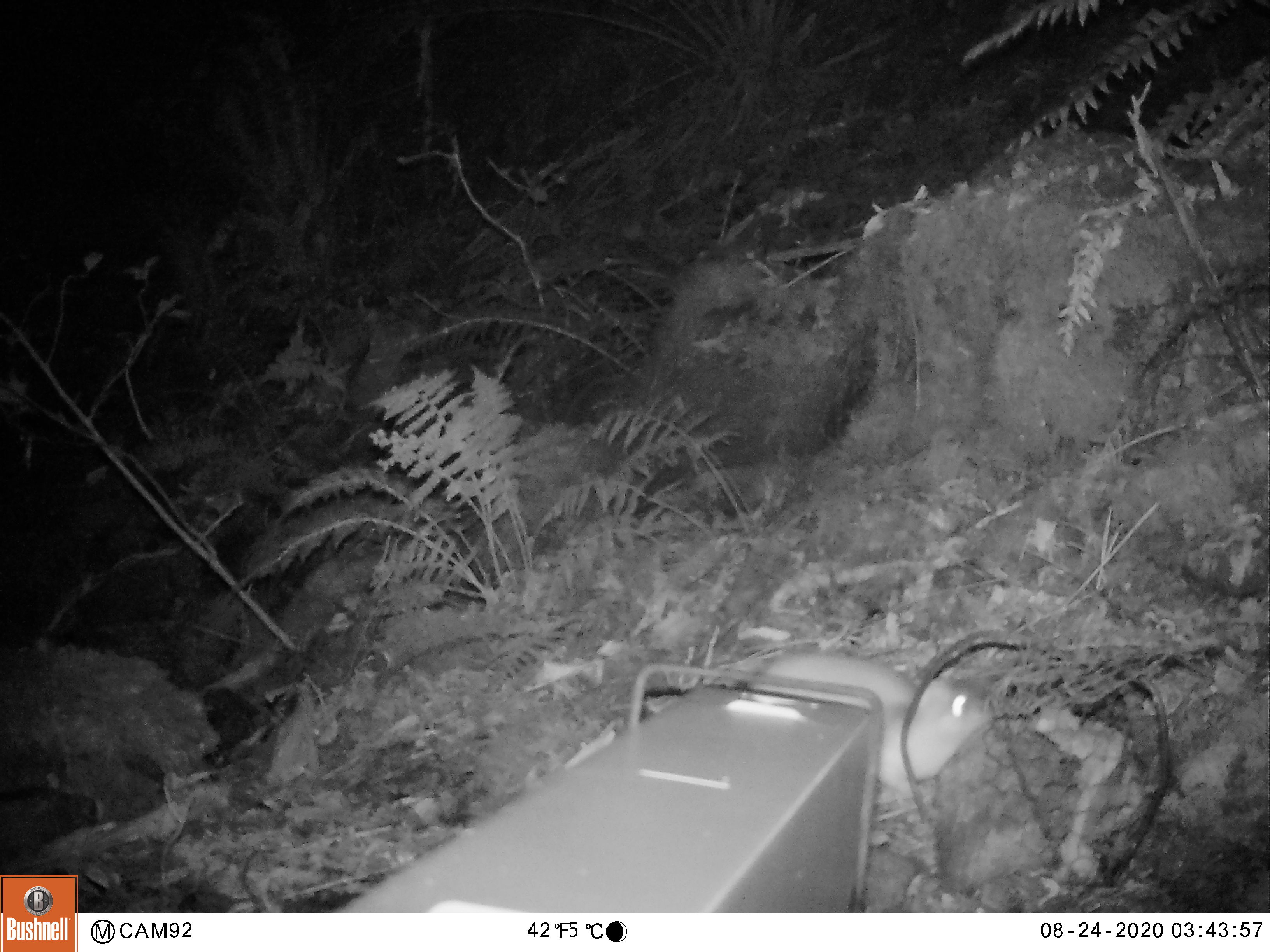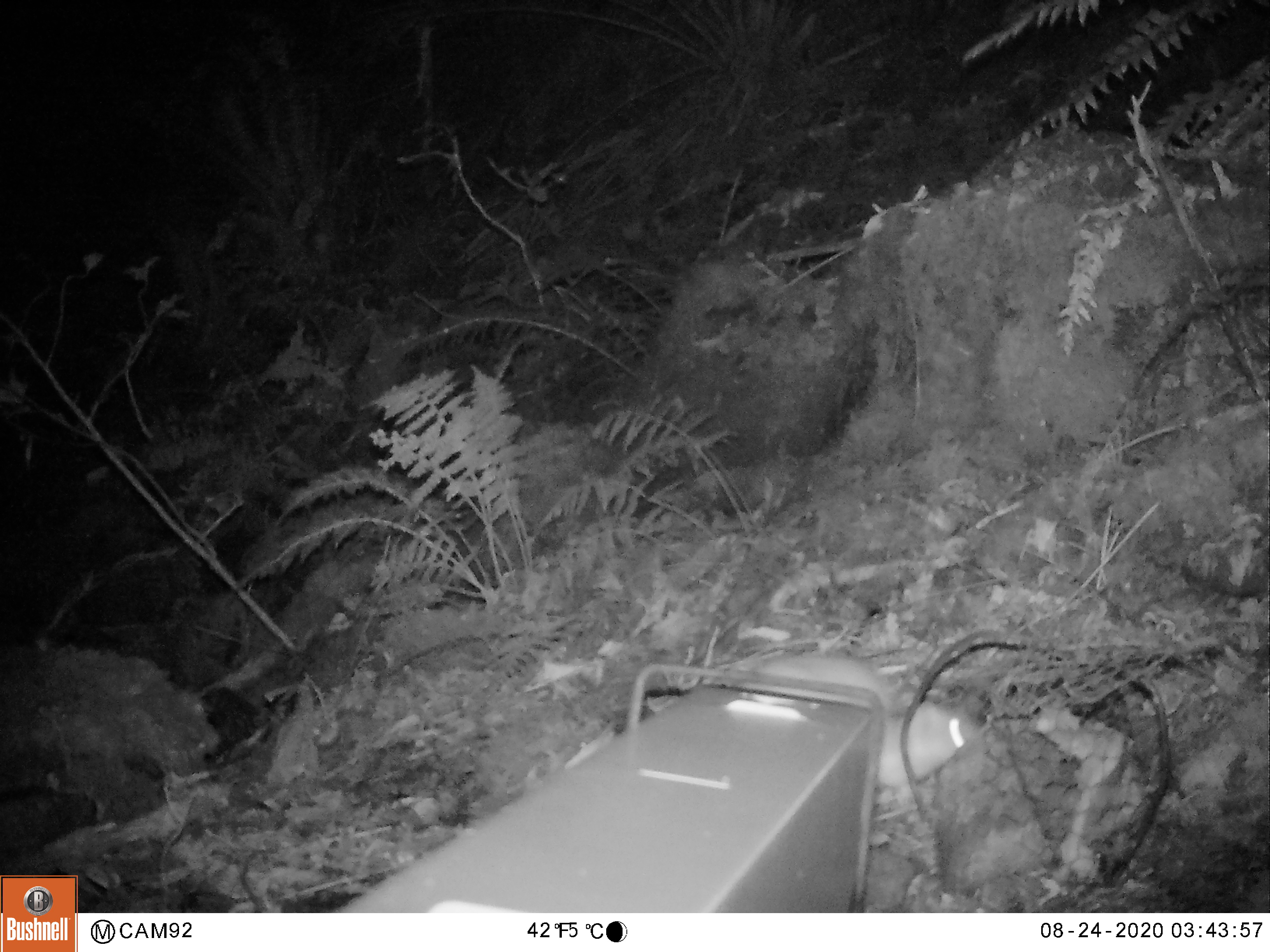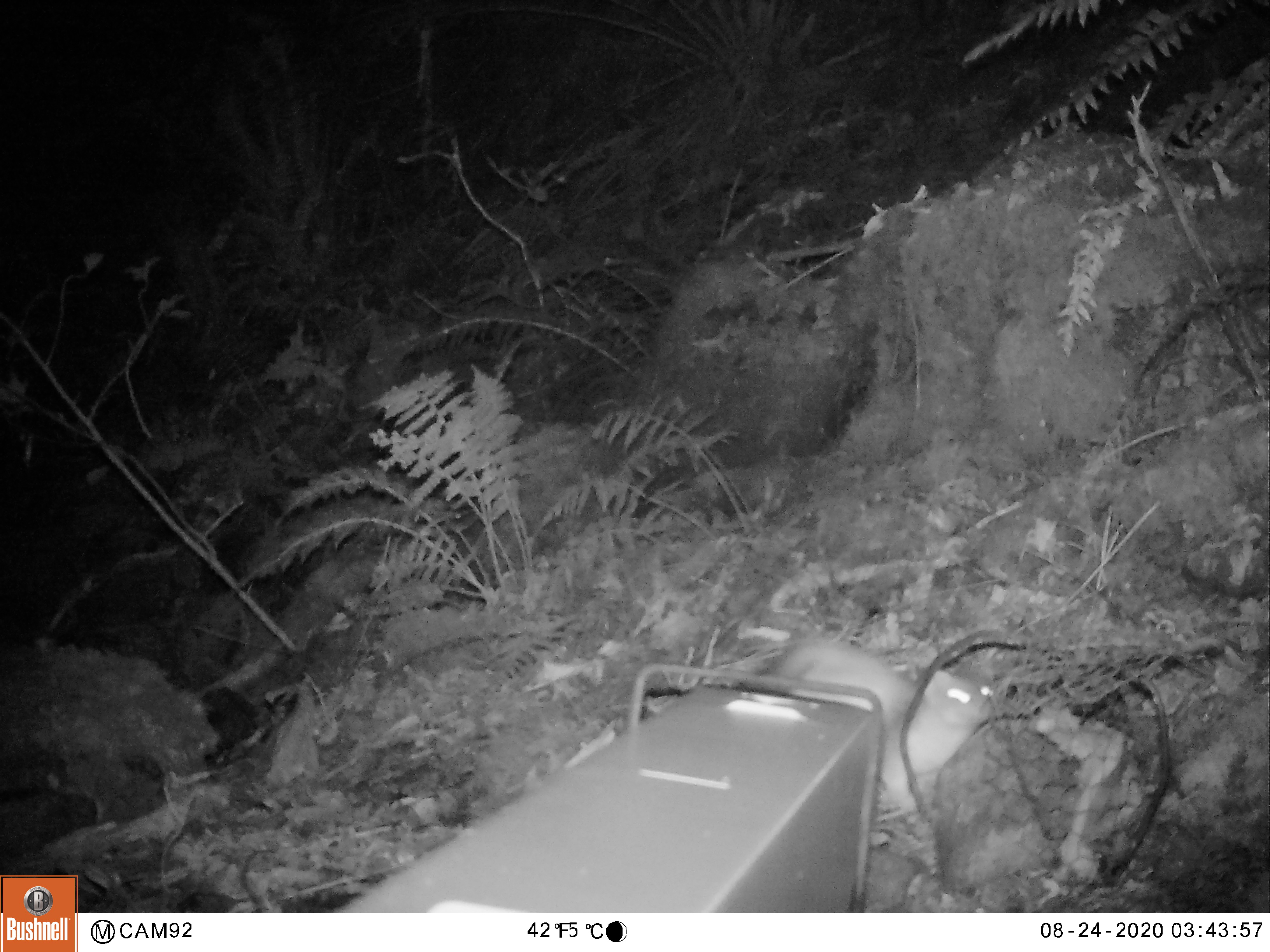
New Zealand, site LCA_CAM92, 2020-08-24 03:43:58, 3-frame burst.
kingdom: Animalia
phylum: Chordata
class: Mammalia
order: Carnivora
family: Mustelidae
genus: Mustela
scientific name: Mustela erminea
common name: stoat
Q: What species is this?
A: Stoat (Mustela erminea).